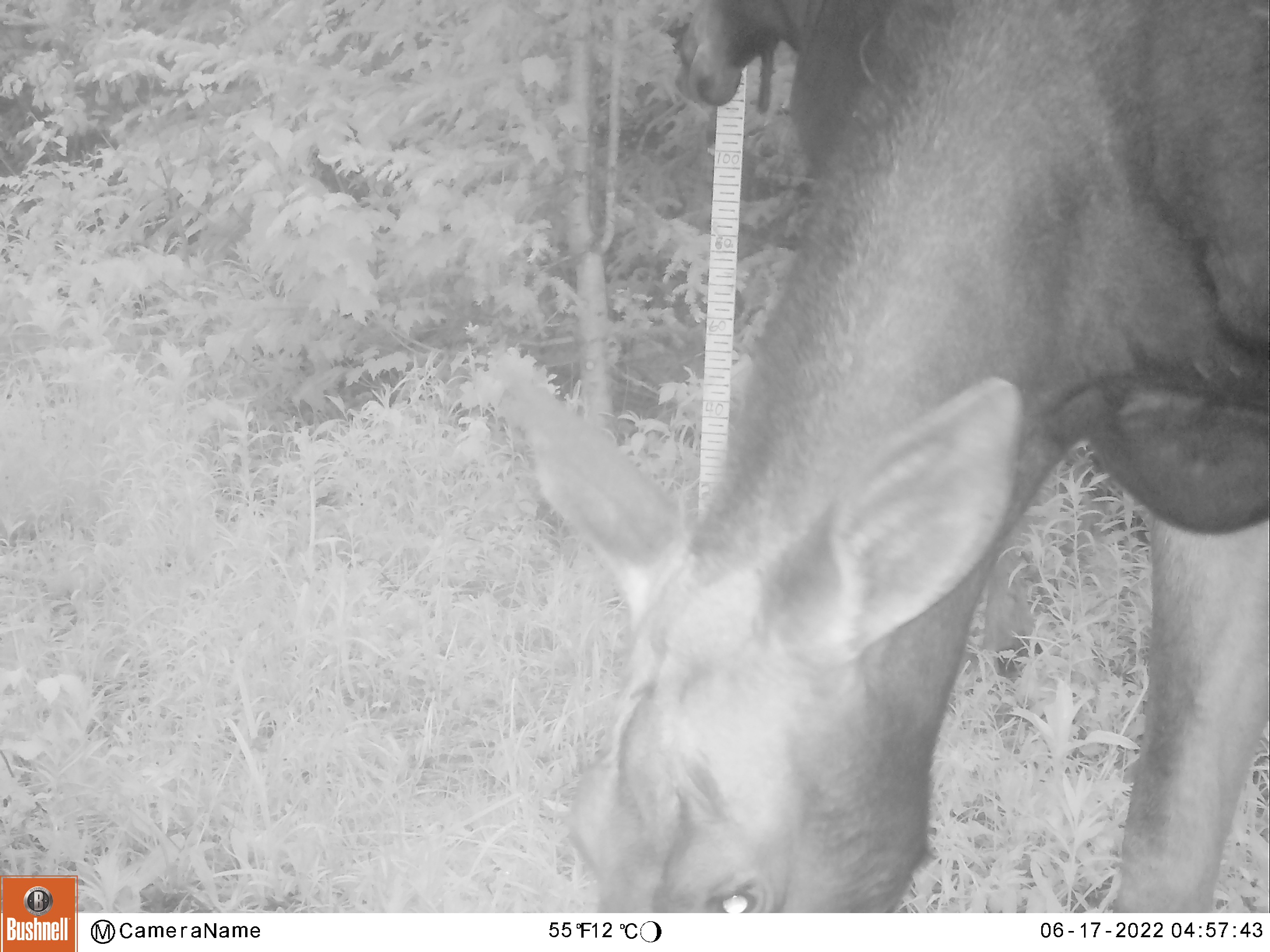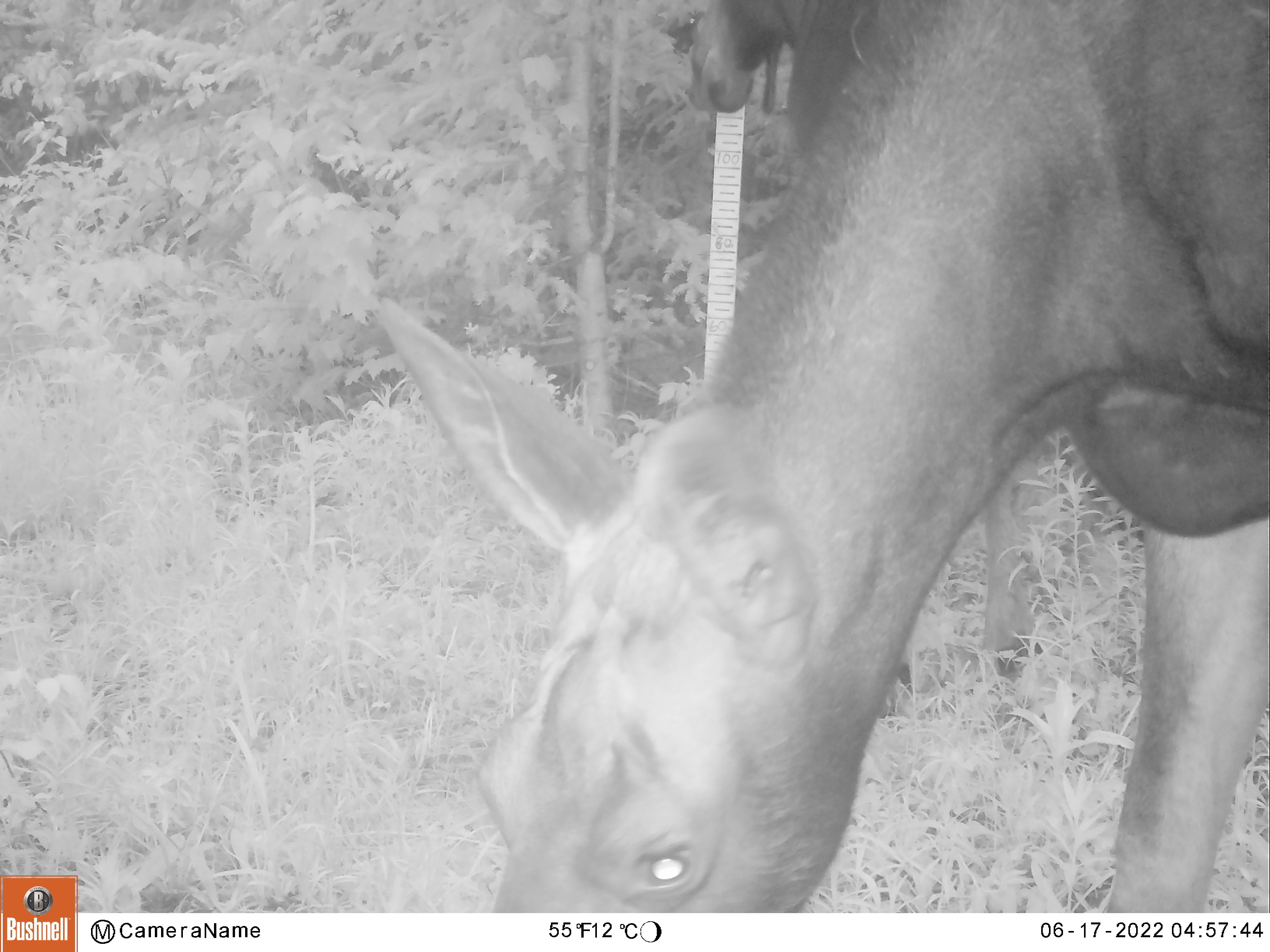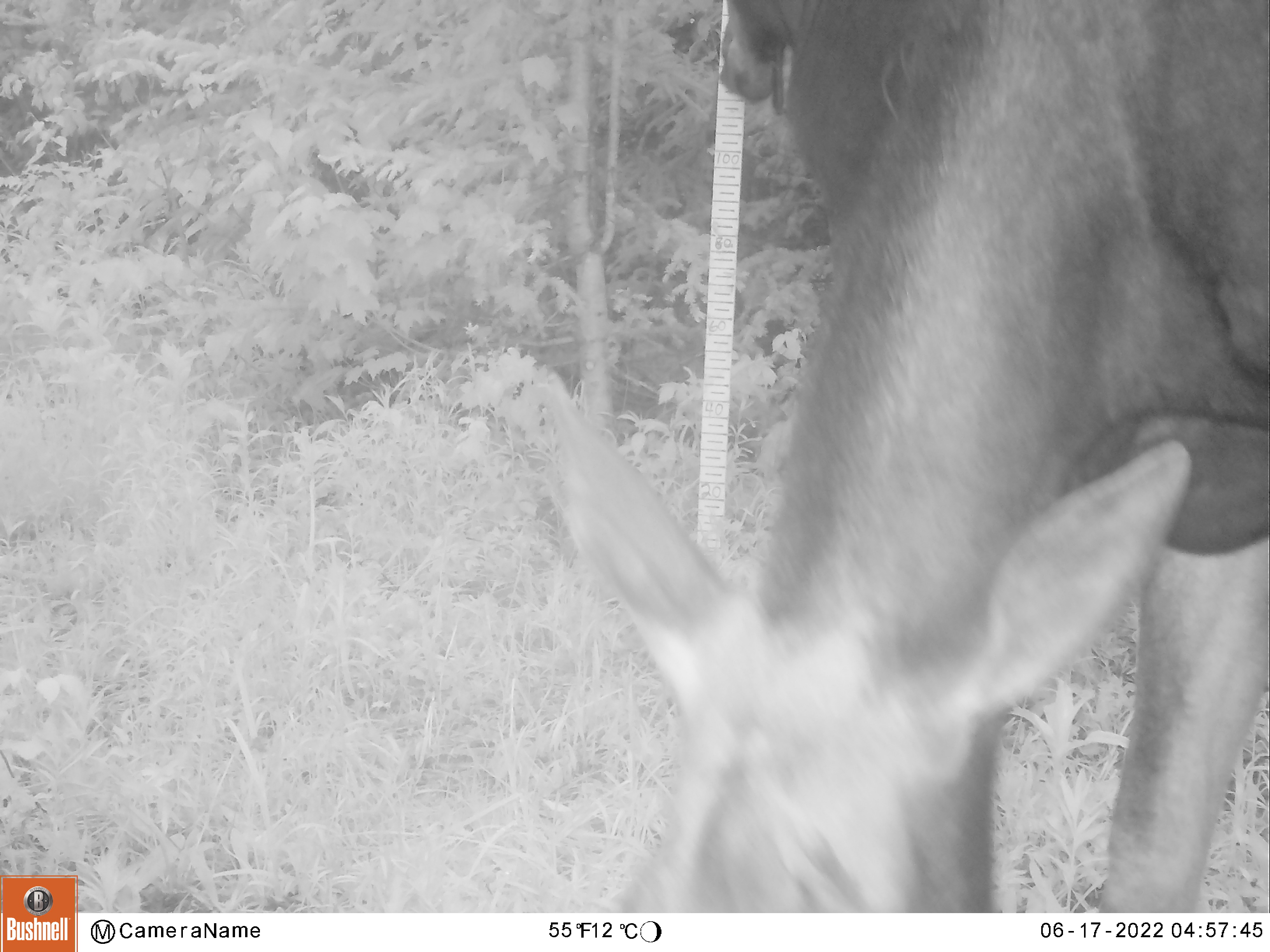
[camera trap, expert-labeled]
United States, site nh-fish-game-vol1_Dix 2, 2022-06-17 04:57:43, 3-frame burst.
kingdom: Animalia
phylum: Chordata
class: Mammalia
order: Artiodactyla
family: Cervidae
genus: Alces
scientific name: Alces alces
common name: moose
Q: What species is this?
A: Moose (Alces alces).